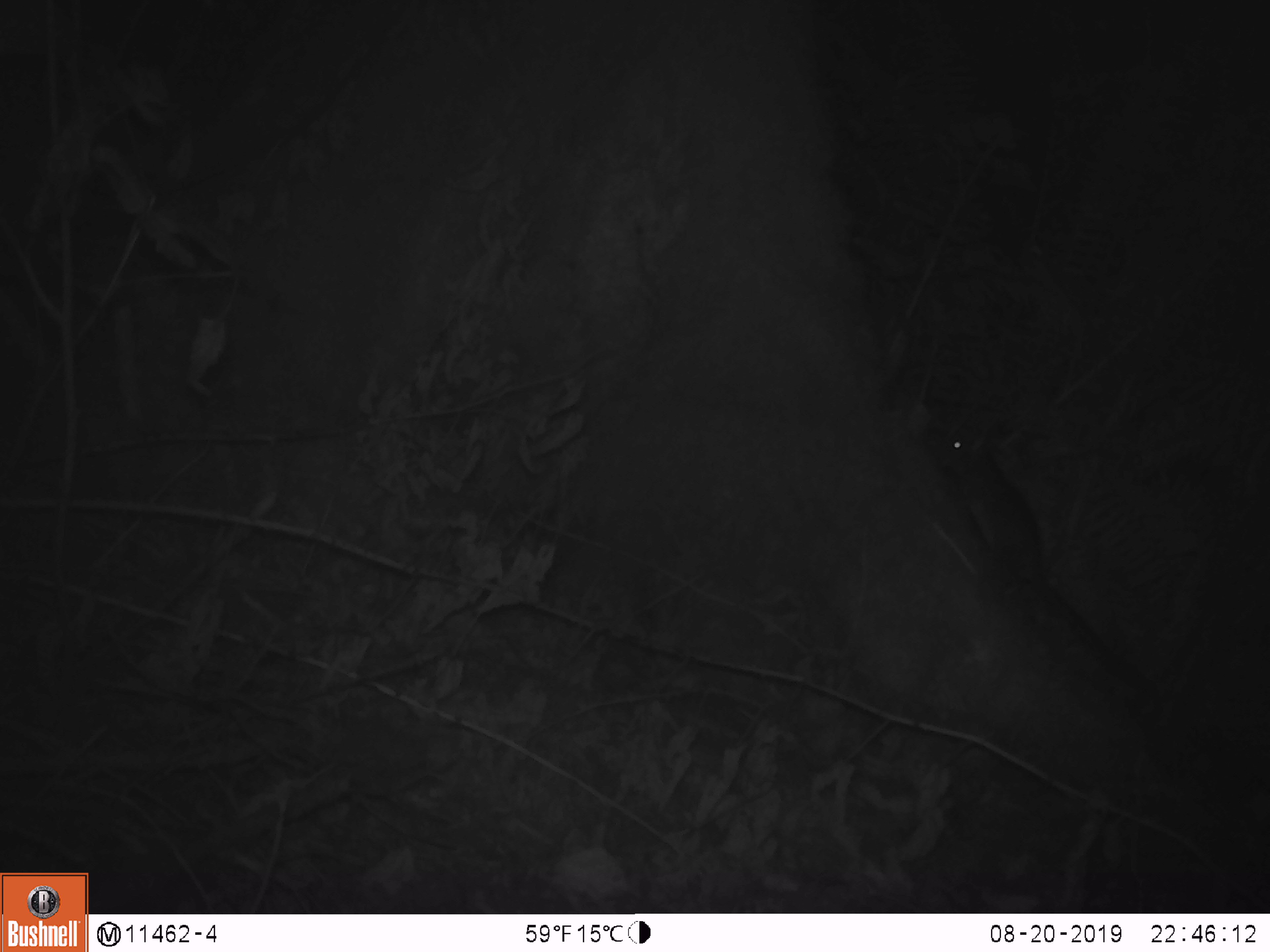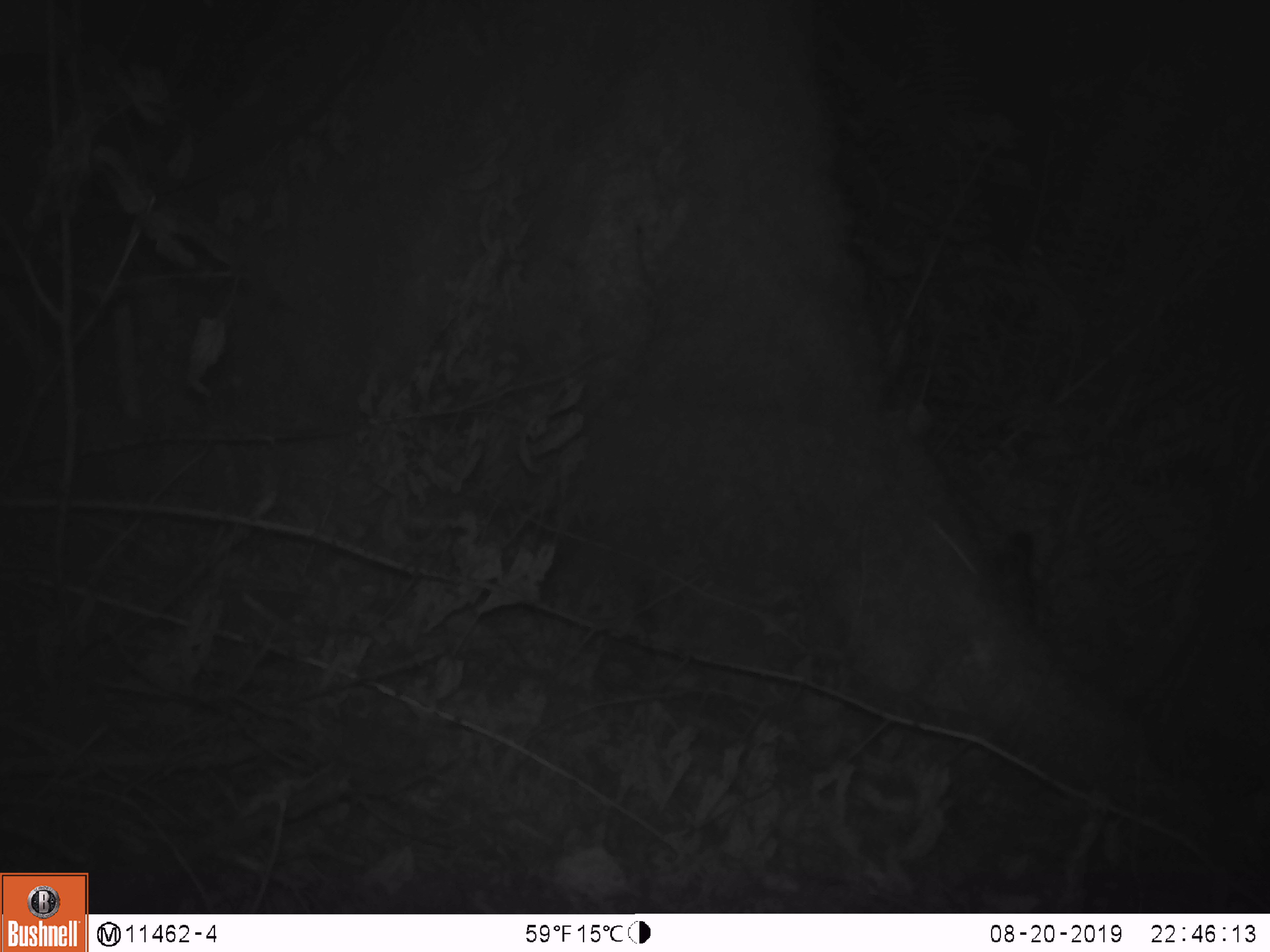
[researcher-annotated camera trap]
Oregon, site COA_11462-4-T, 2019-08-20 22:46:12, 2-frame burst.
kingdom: Animalia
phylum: Chordata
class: Mammalia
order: Rodentia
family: Cricetidae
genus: Neotoma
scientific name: Neotoma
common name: woodrats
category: neotoma species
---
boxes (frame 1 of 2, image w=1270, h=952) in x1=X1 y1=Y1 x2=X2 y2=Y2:
neotoma species: x1=918 y1=421 x2=1169 y2=711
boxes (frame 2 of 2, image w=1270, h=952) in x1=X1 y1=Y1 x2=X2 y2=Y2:
neotoma species: x1=963 y1=507 x2=1052 y2=650